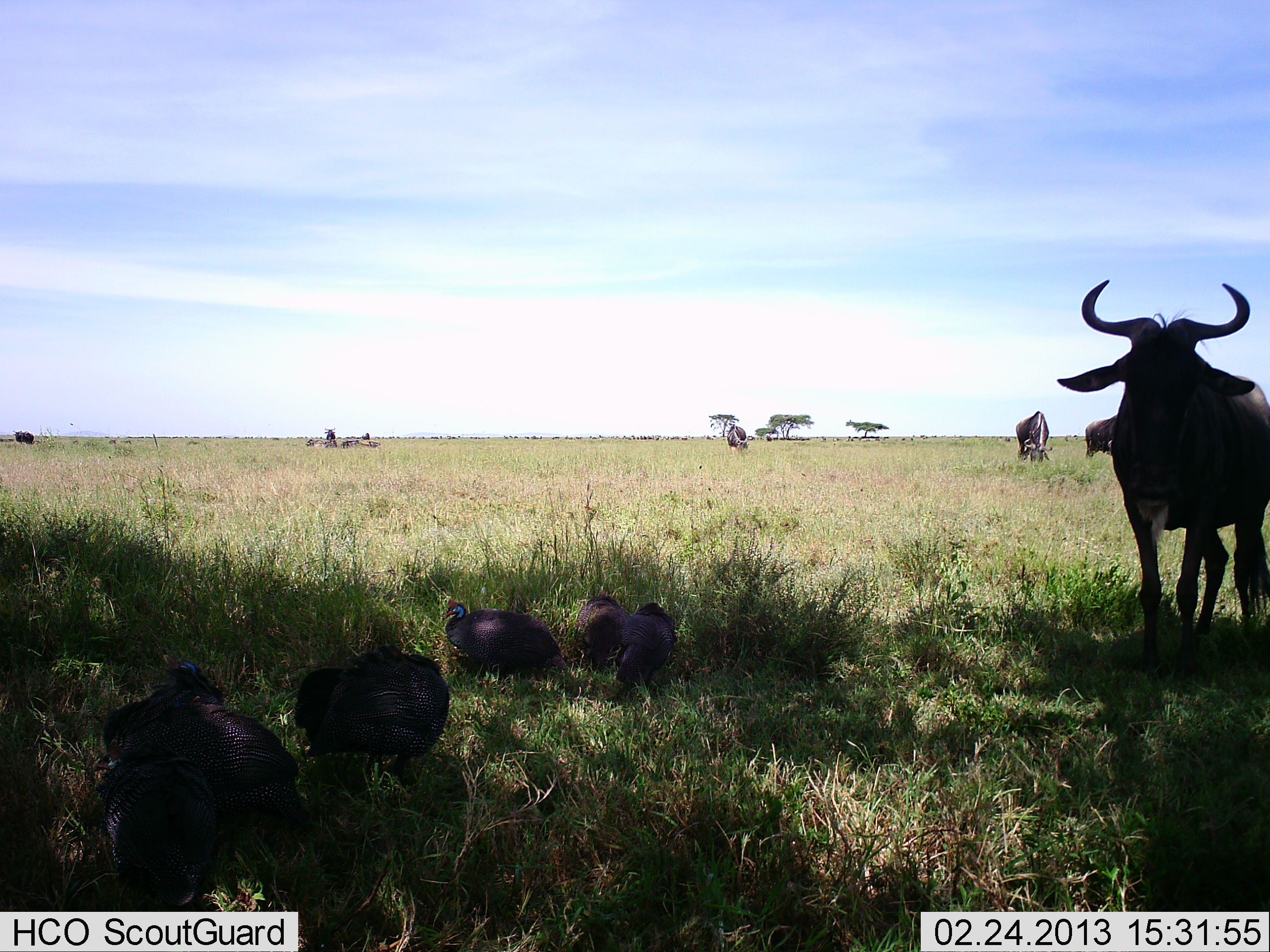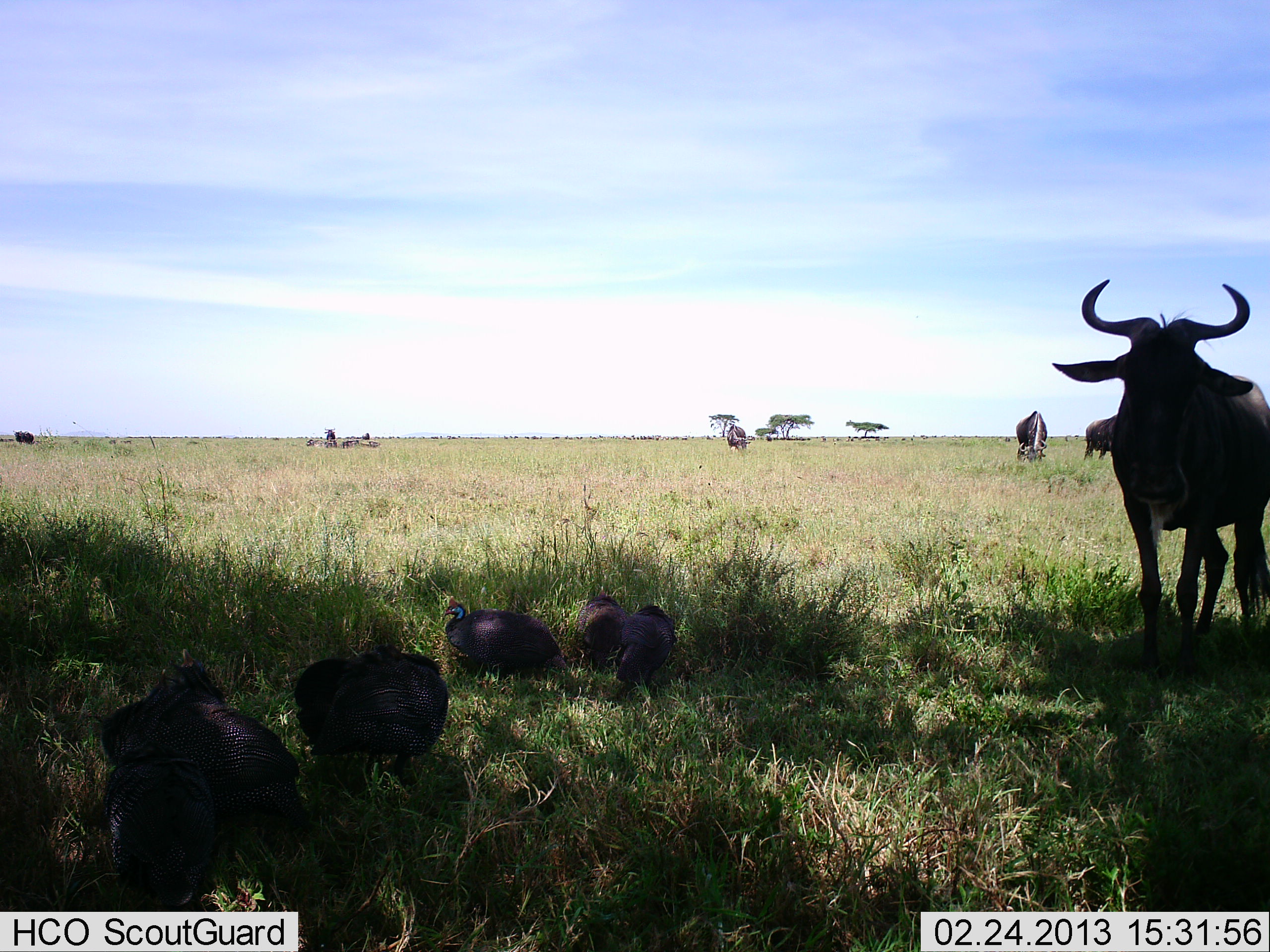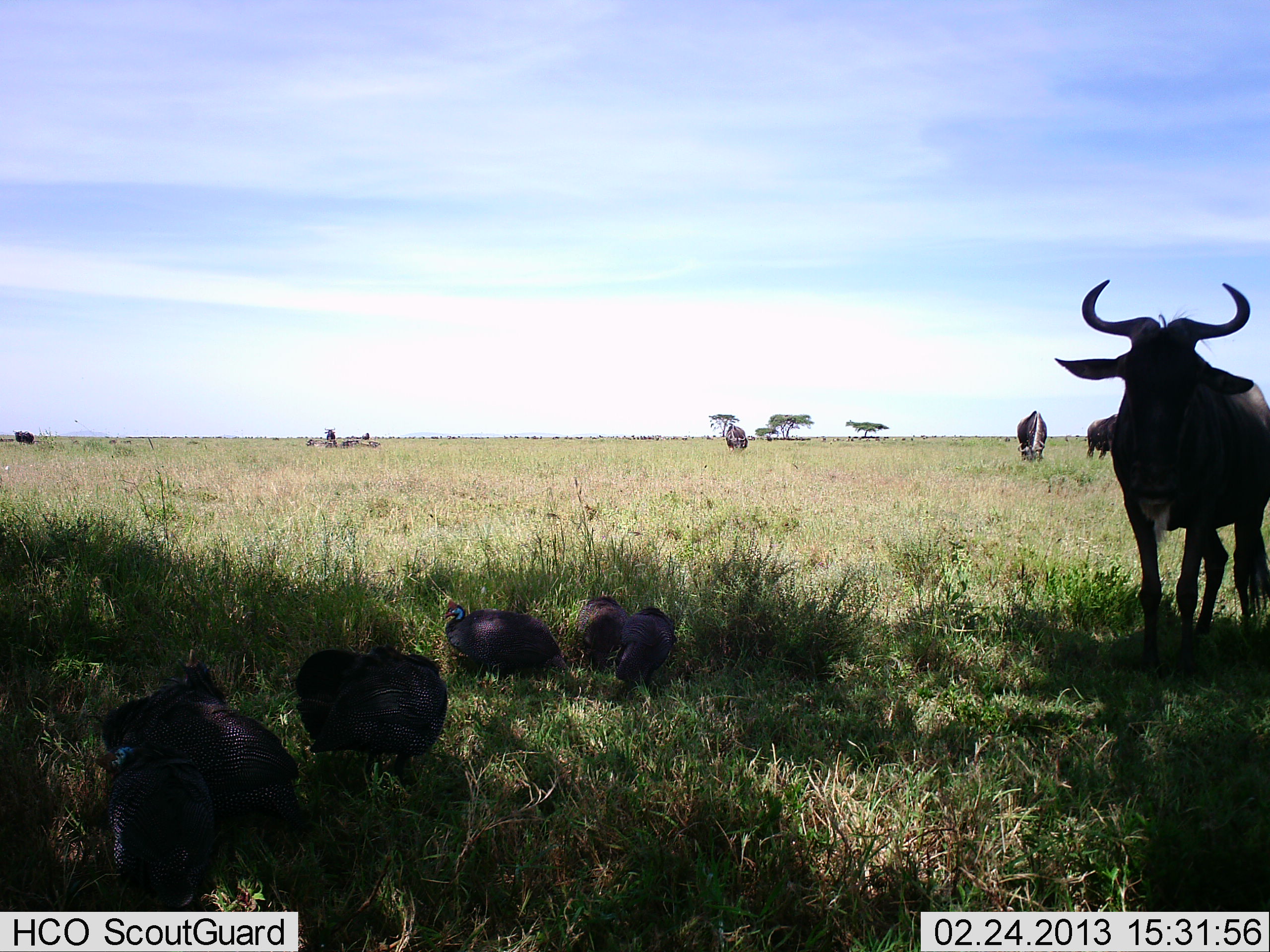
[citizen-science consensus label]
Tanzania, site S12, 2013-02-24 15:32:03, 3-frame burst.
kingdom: Animalia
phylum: Chordata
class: Aves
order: Galliformes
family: Numididae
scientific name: Numididae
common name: guinea fowl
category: guineafowl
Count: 6.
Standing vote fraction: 57%.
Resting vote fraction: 39%.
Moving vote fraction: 13%.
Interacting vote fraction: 4%.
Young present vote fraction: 0%.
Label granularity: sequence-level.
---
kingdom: Animalia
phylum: Chordata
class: Mammalia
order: Artiodactyla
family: Bovidae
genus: Connochaetes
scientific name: Connochaetes taurinus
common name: blue wildebeest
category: wildebeest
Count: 7.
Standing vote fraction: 81%.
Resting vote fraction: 27%.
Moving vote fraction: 4%.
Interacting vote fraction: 0%.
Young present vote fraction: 0%.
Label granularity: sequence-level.